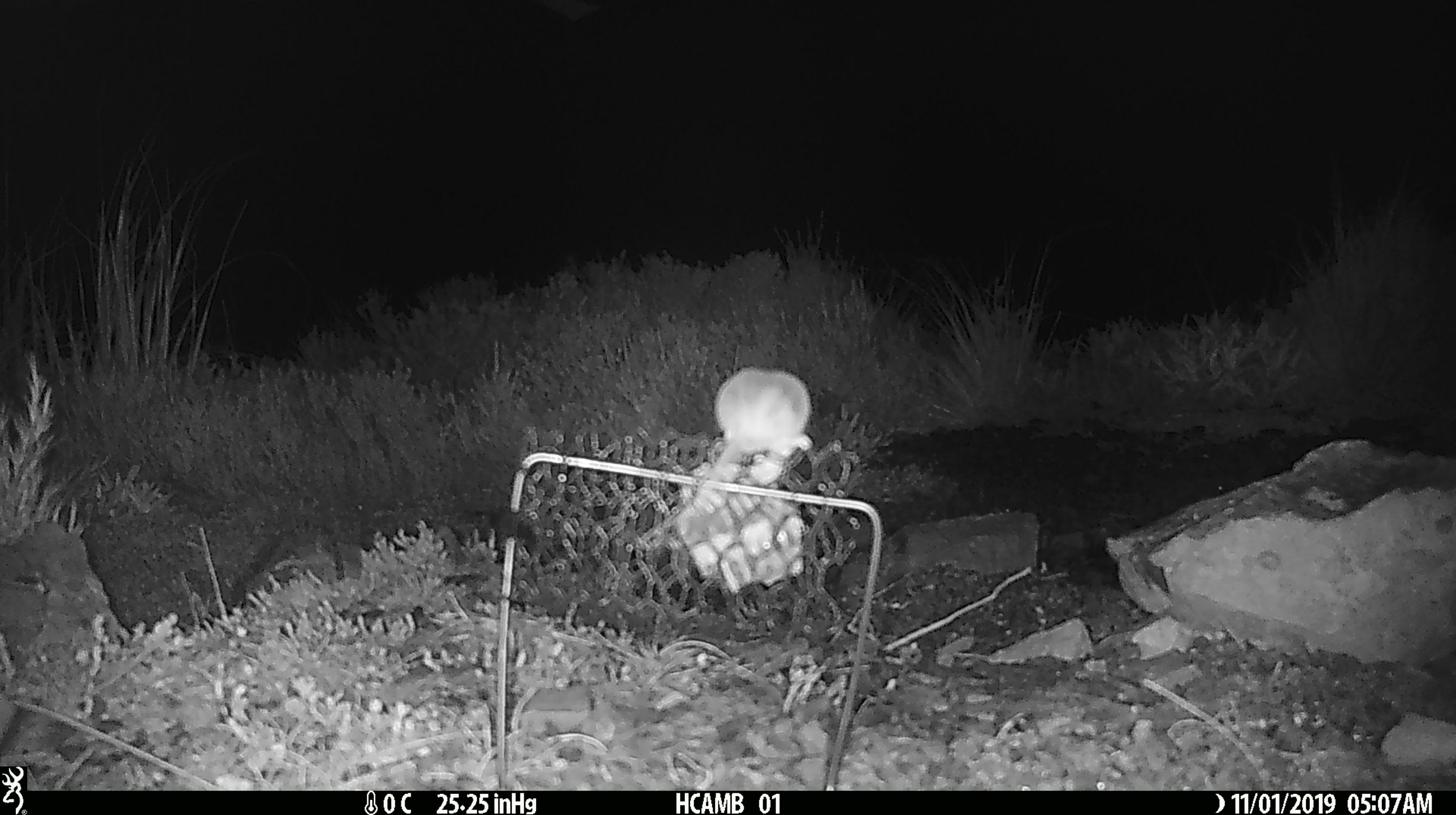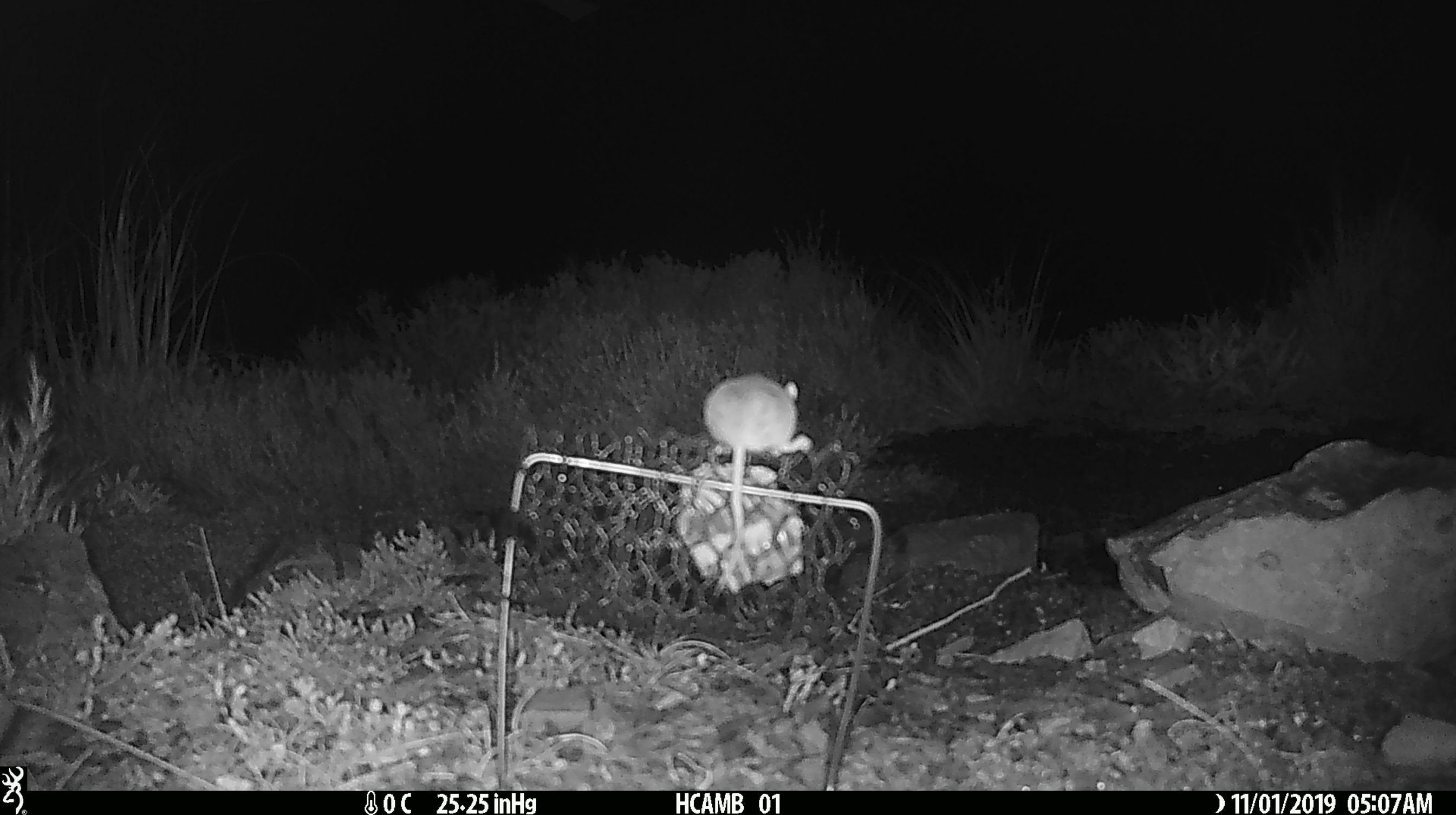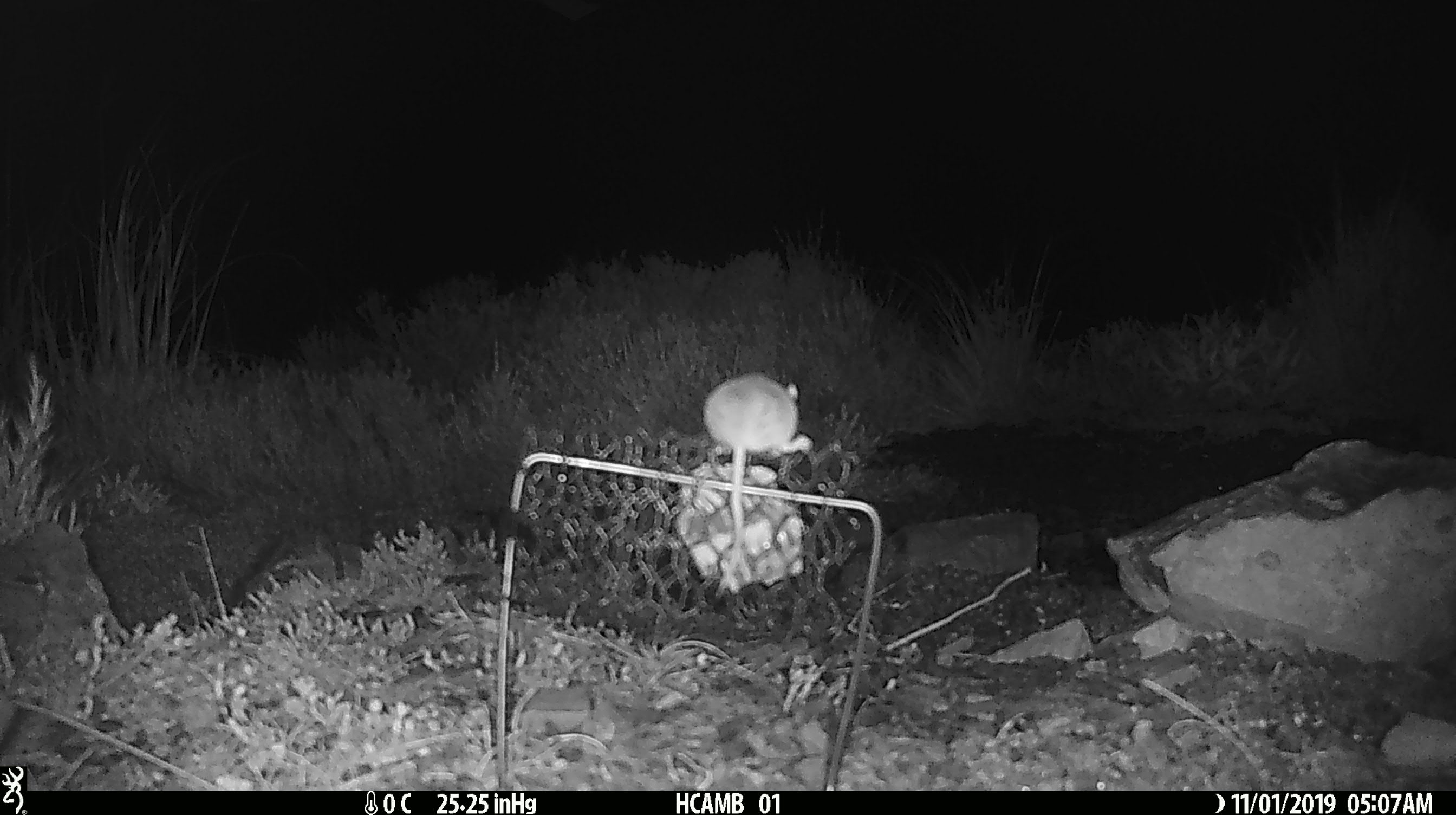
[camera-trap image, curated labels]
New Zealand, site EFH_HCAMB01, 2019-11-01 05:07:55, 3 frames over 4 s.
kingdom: Animalia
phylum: Chordata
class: Mammalia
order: Rodentia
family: Muridae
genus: Mus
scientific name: Mus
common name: mouse